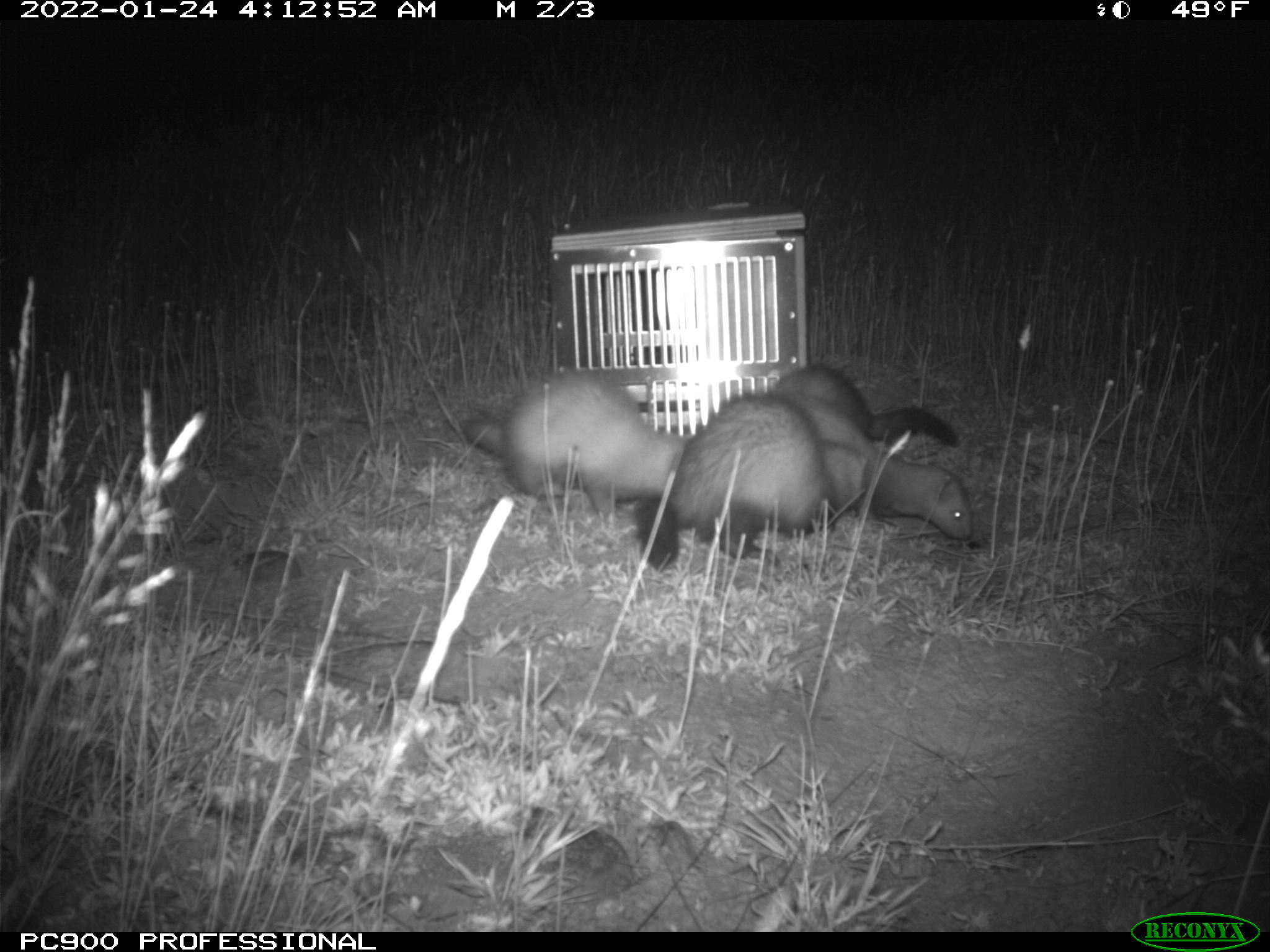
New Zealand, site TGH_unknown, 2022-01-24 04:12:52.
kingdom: Animalia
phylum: Chordata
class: Mammalia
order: Carnivora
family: Mustelidae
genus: Mustela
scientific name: Mustela furo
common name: ferret